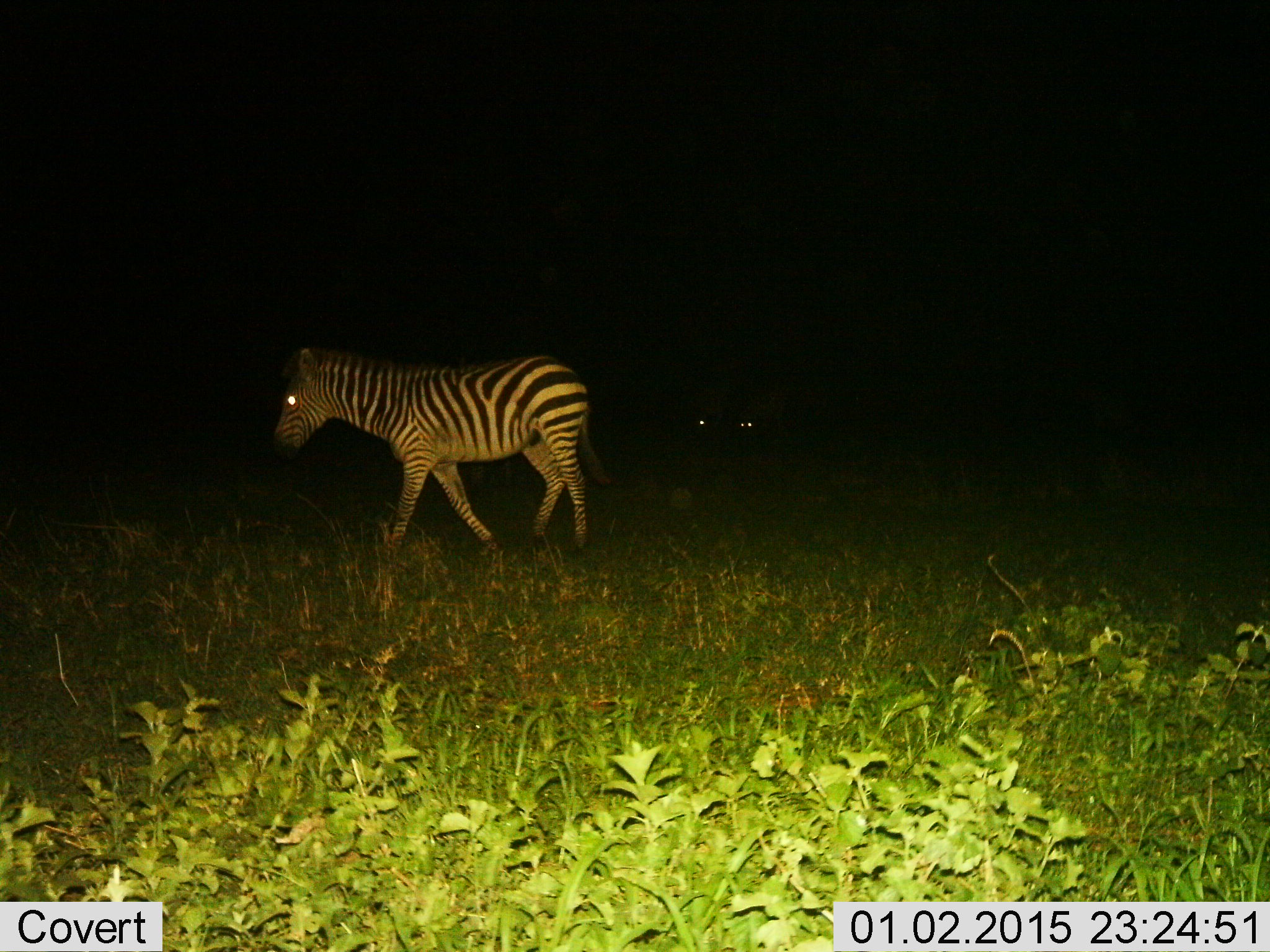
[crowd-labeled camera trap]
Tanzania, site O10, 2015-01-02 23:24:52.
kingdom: Animalia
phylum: Chordata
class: Mammalia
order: Perissodactyla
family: Equidae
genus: Equus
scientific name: Equus quagga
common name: plains zebra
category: zebra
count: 3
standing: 40%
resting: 10%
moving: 90%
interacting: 0%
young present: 0%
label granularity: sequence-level